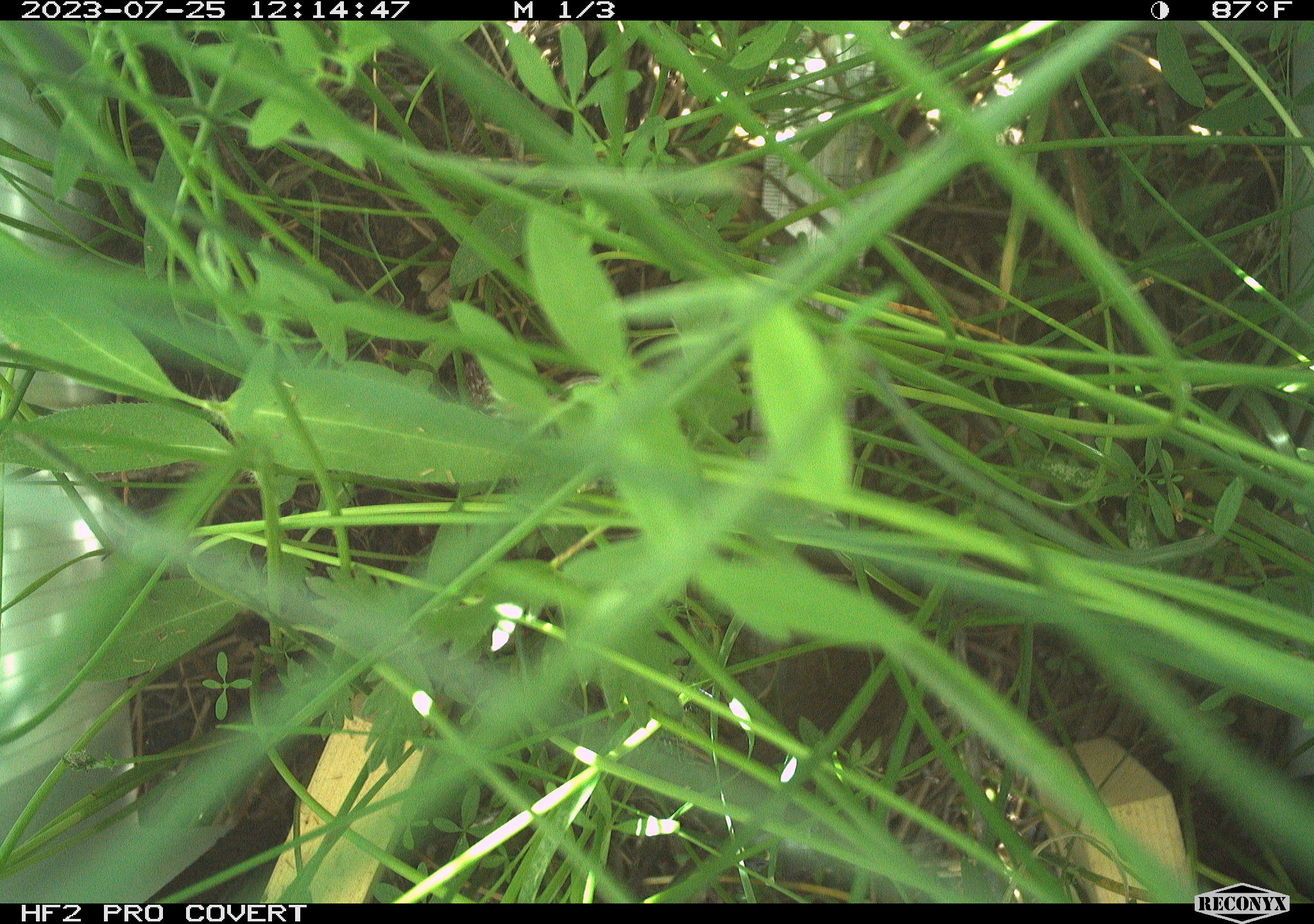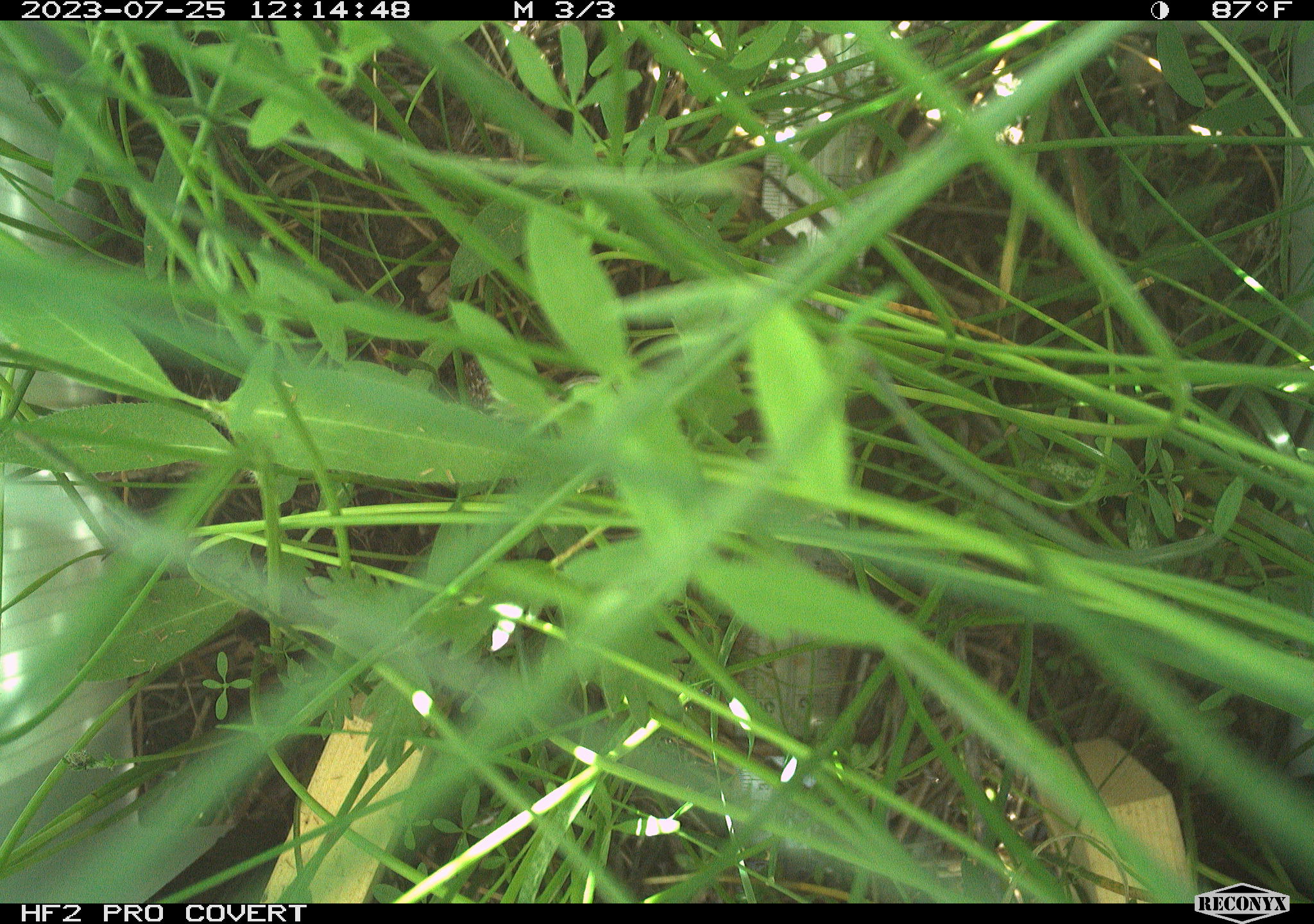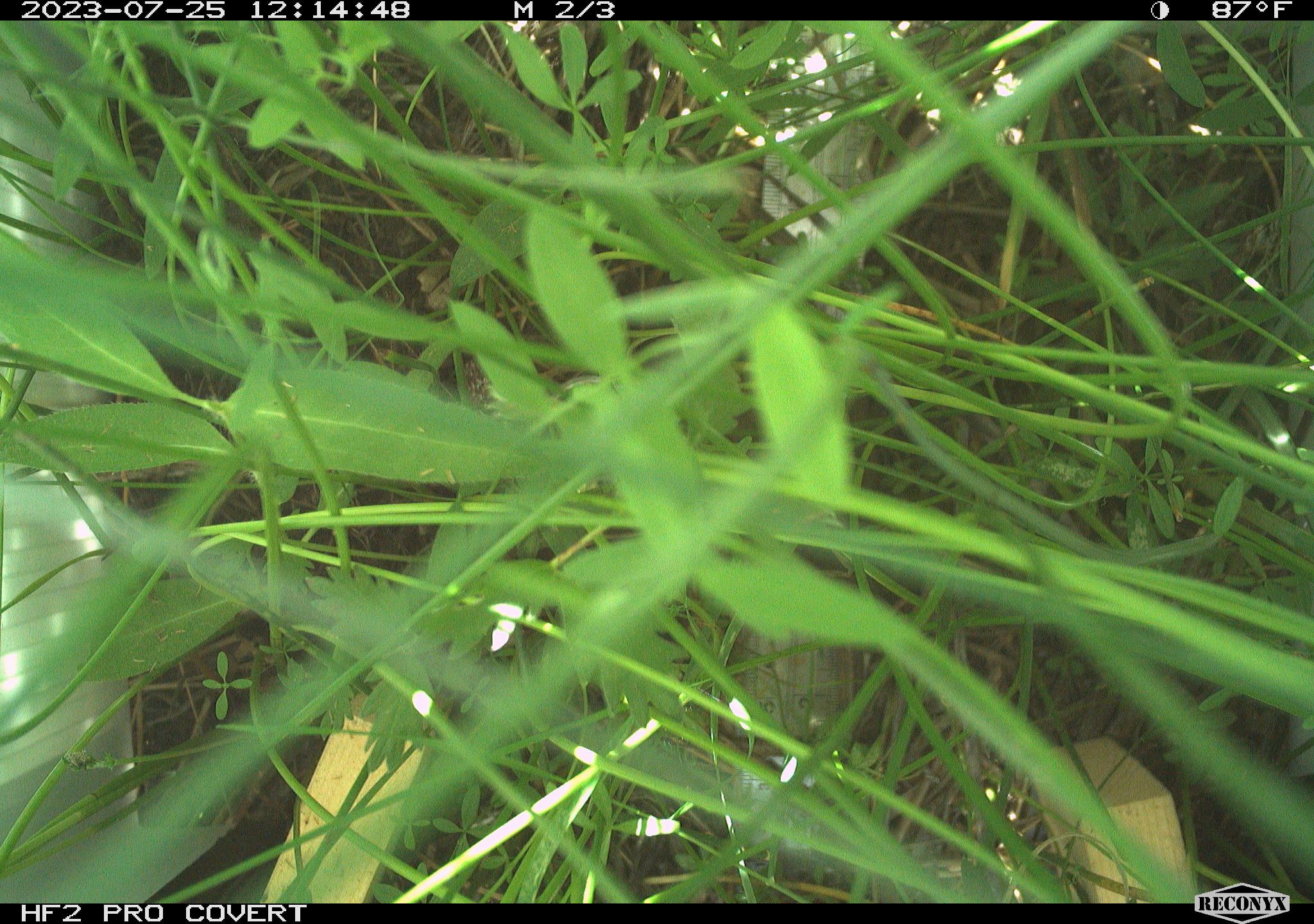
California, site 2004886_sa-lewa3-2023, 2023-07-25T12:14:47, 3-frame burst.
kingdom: Animalia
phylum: Chordata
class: Mammalia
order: Rodentia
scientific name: Rodentia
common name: rodent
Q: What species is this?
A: Rodent (Rodentia).